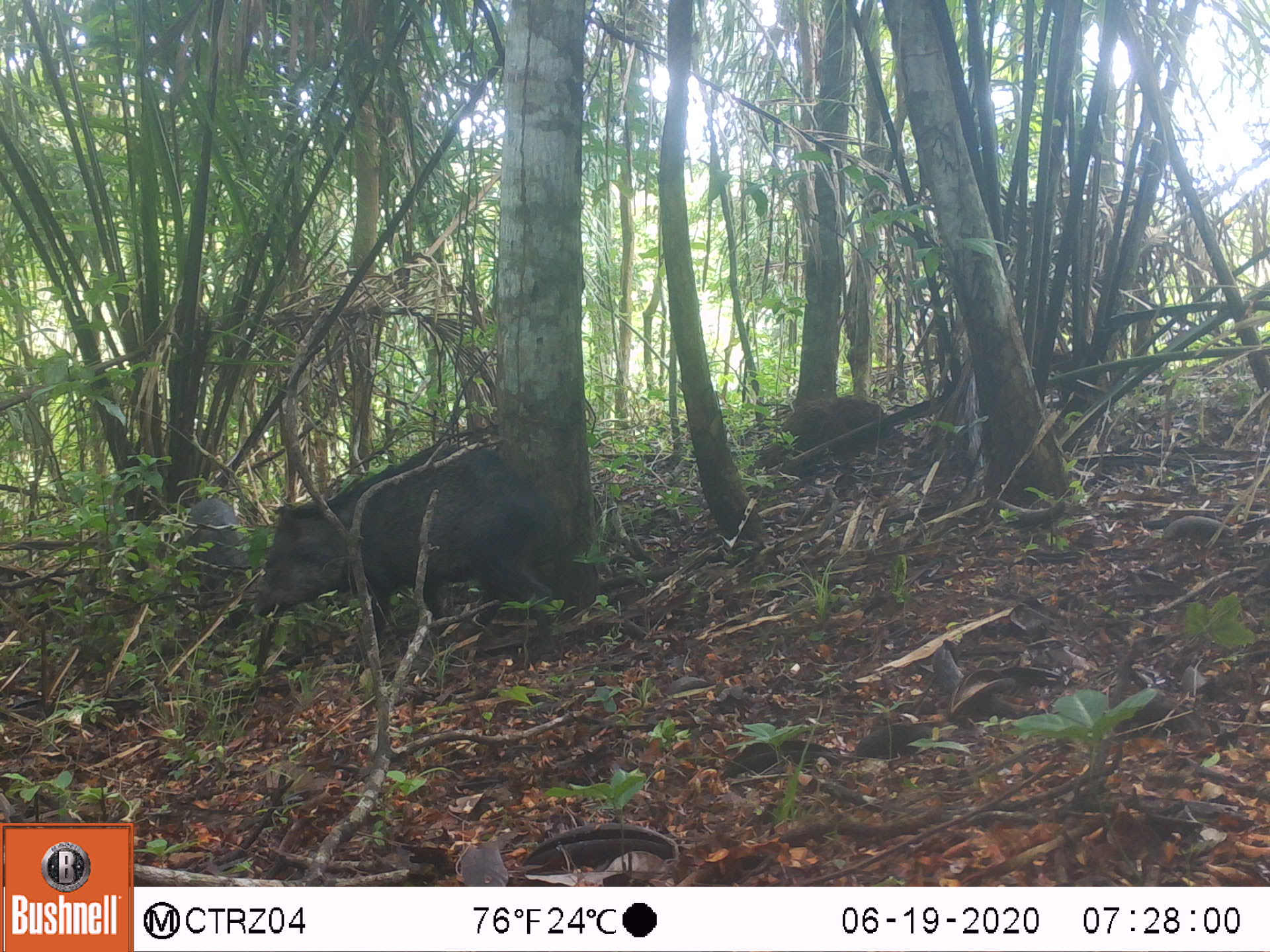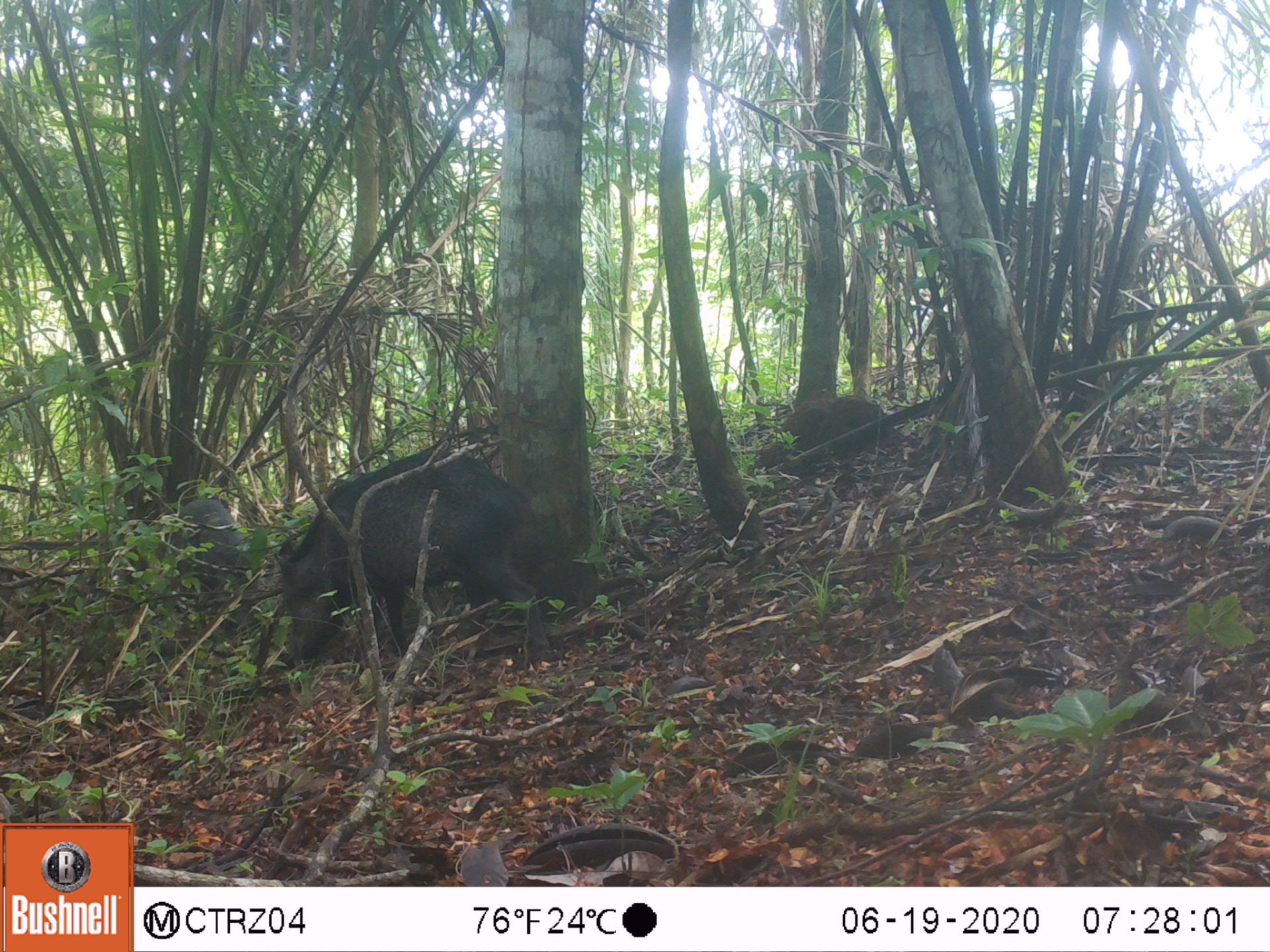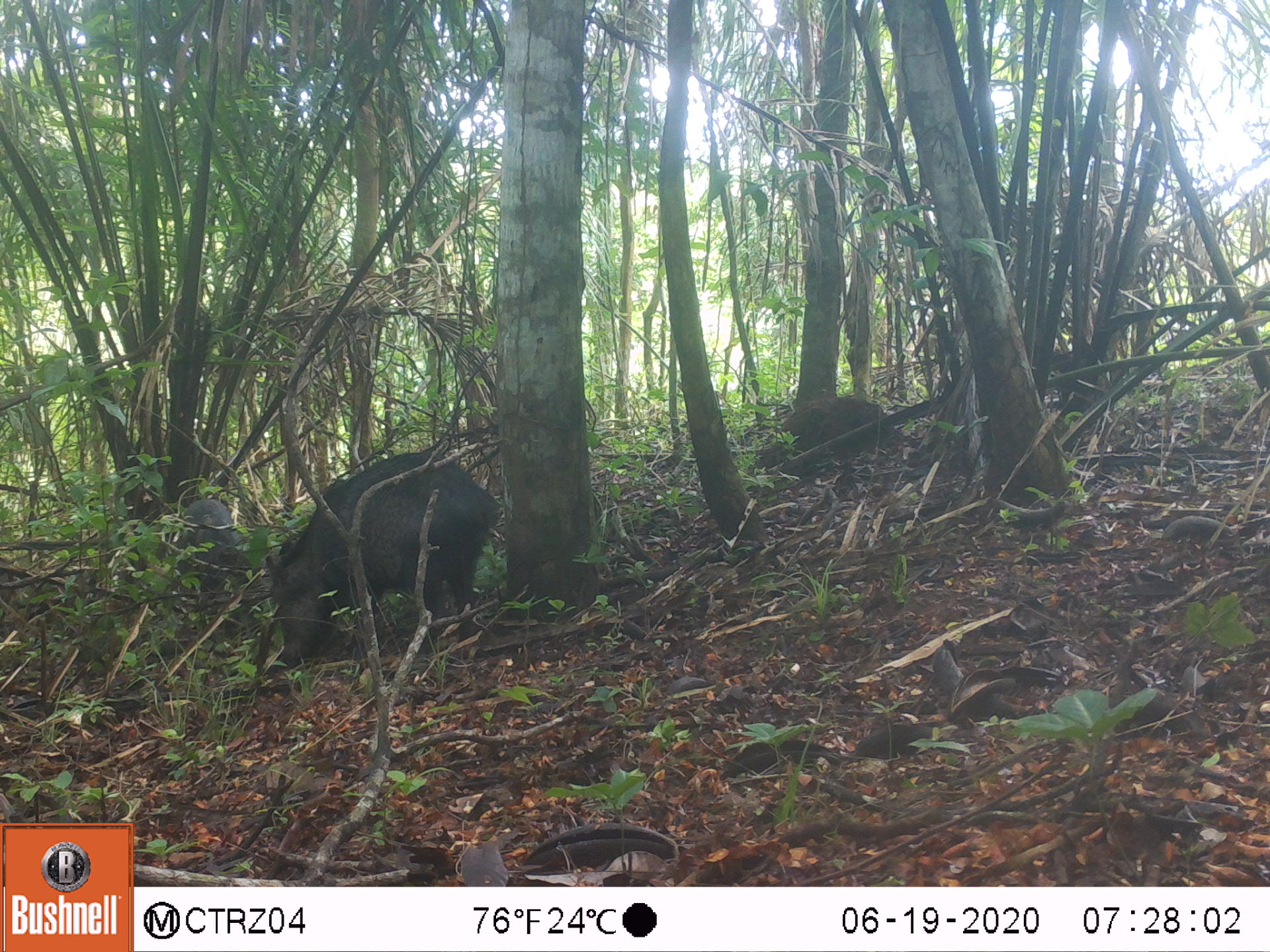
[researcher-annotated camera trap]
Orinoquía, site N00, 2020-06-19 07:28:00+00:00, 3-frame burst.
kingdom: Animalia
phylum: Chordata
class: Mammalia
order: Artiodactyla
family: Tayassuidae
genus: Pecari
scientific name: Pecari tajacu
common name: collared peccary